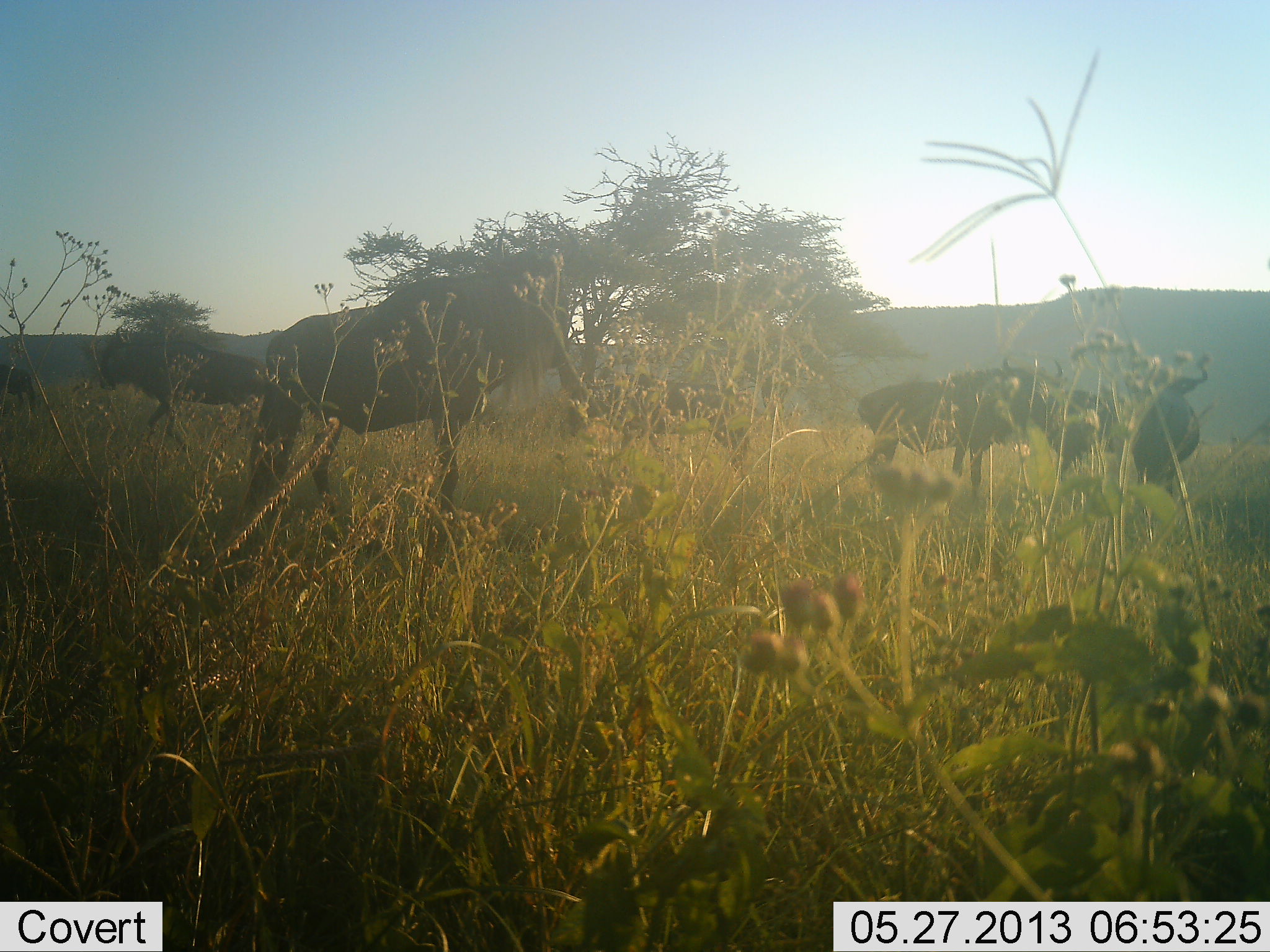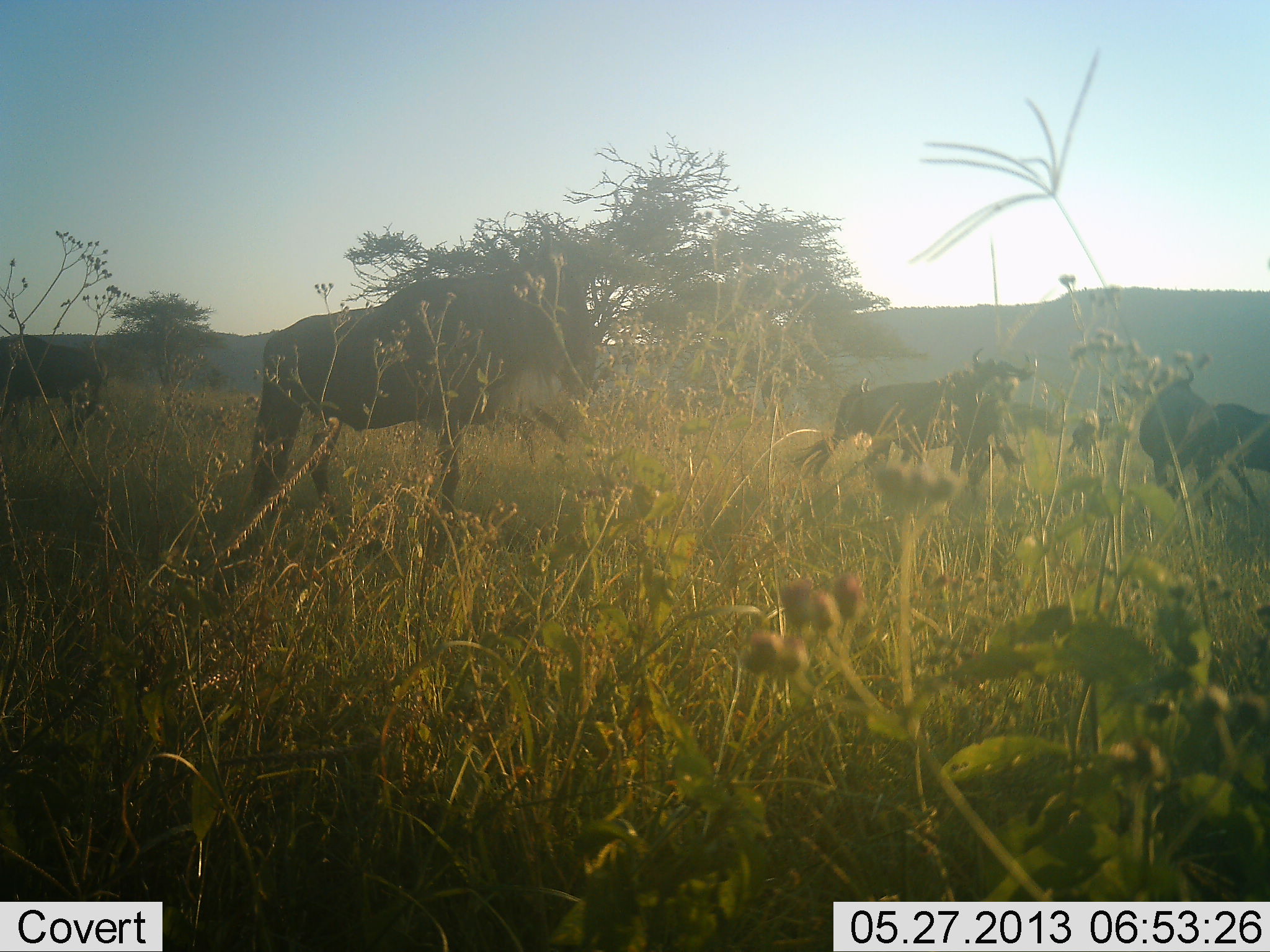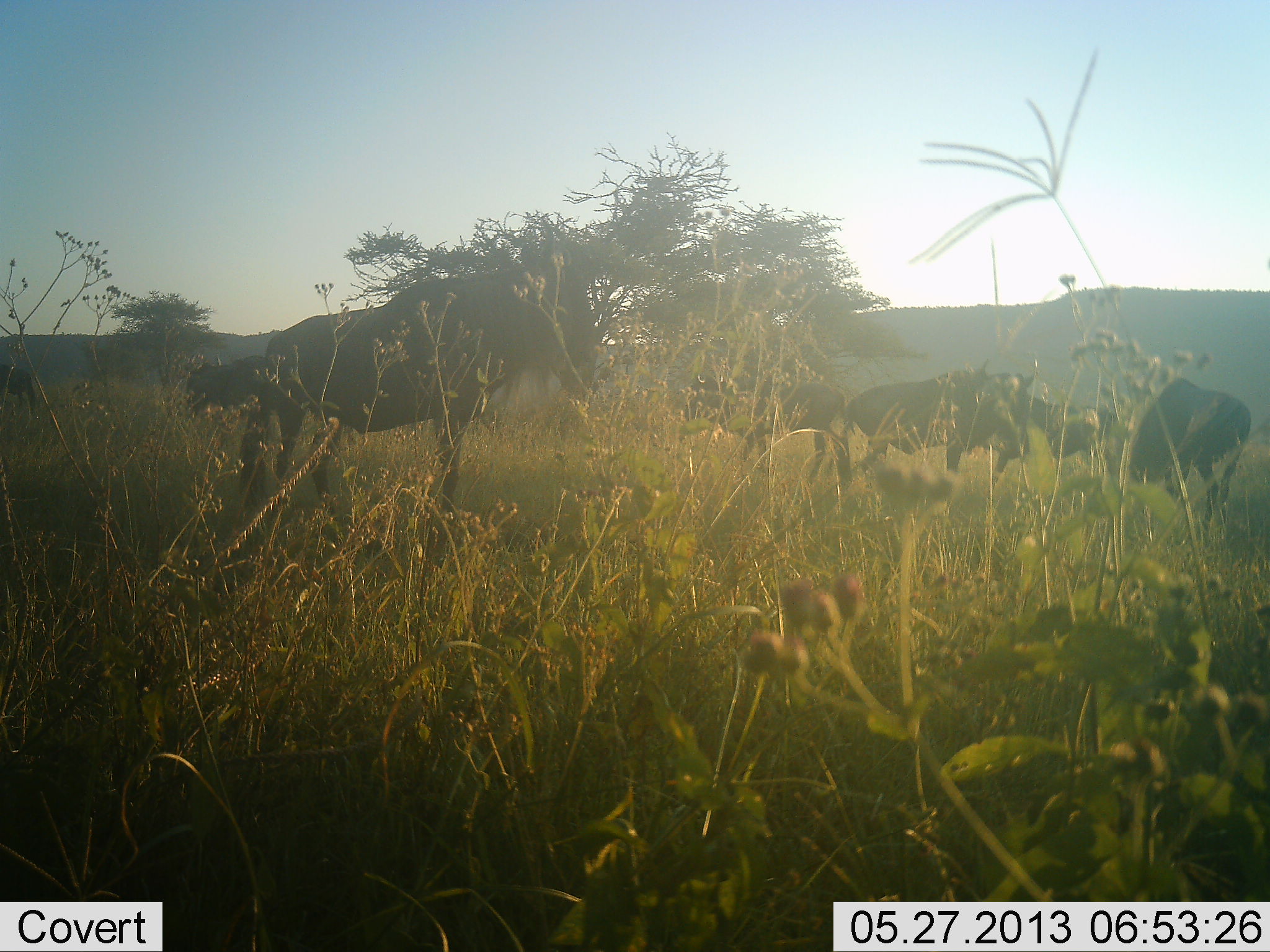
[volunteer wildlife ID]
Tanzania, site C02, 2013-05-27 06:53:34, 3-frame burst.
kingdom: Animalia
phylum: Chordata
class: Mammalia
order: Artiodactyla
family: Bovidae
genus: Connochaetes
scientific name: Connochaetes taurinus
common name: blue wildebeest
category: wildebeest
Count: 7.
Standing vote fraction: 52%.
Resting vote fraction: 0%.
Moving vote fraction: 93%.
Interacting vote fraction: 0%.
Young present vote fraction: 0%.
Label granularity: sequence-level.